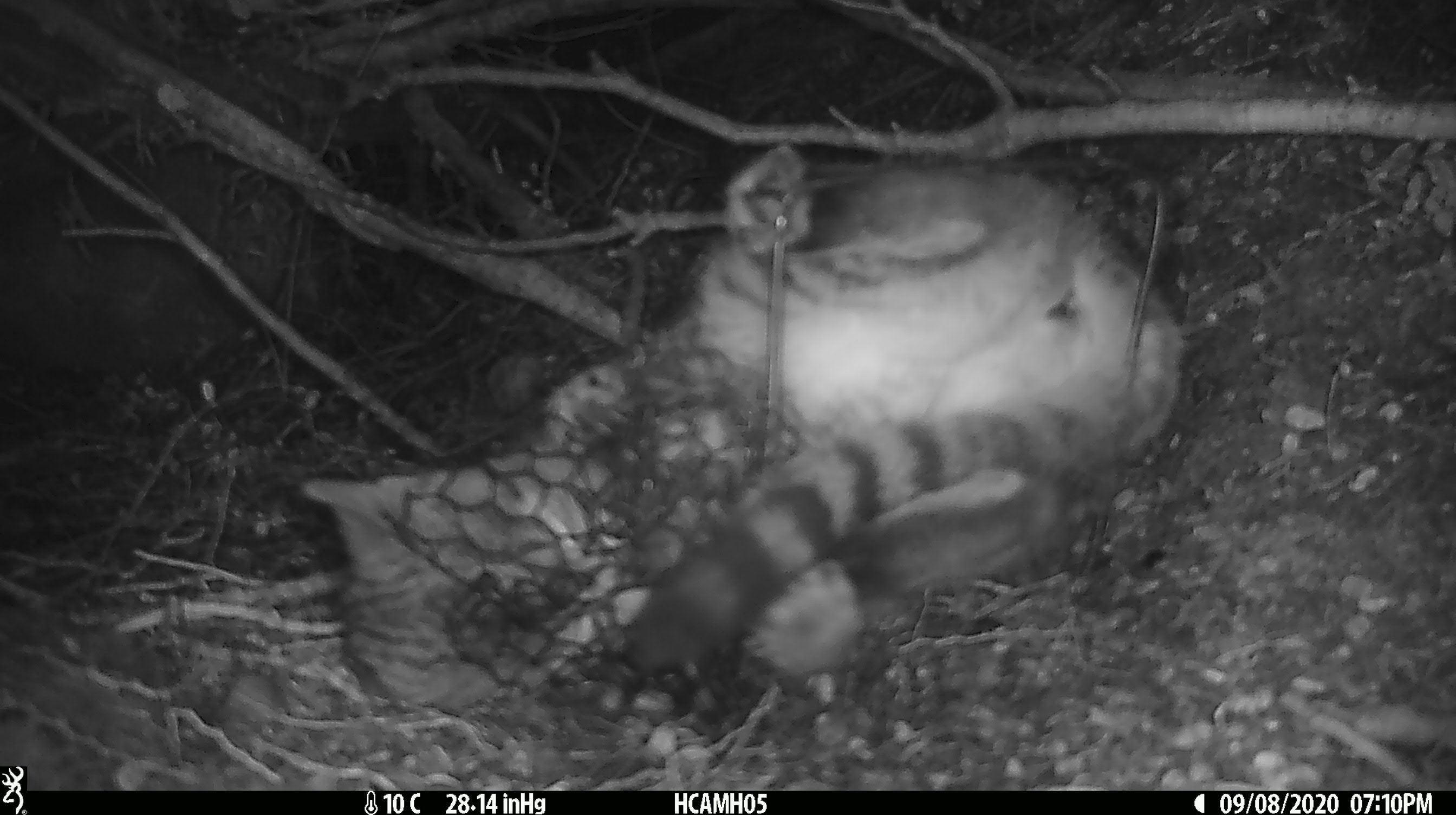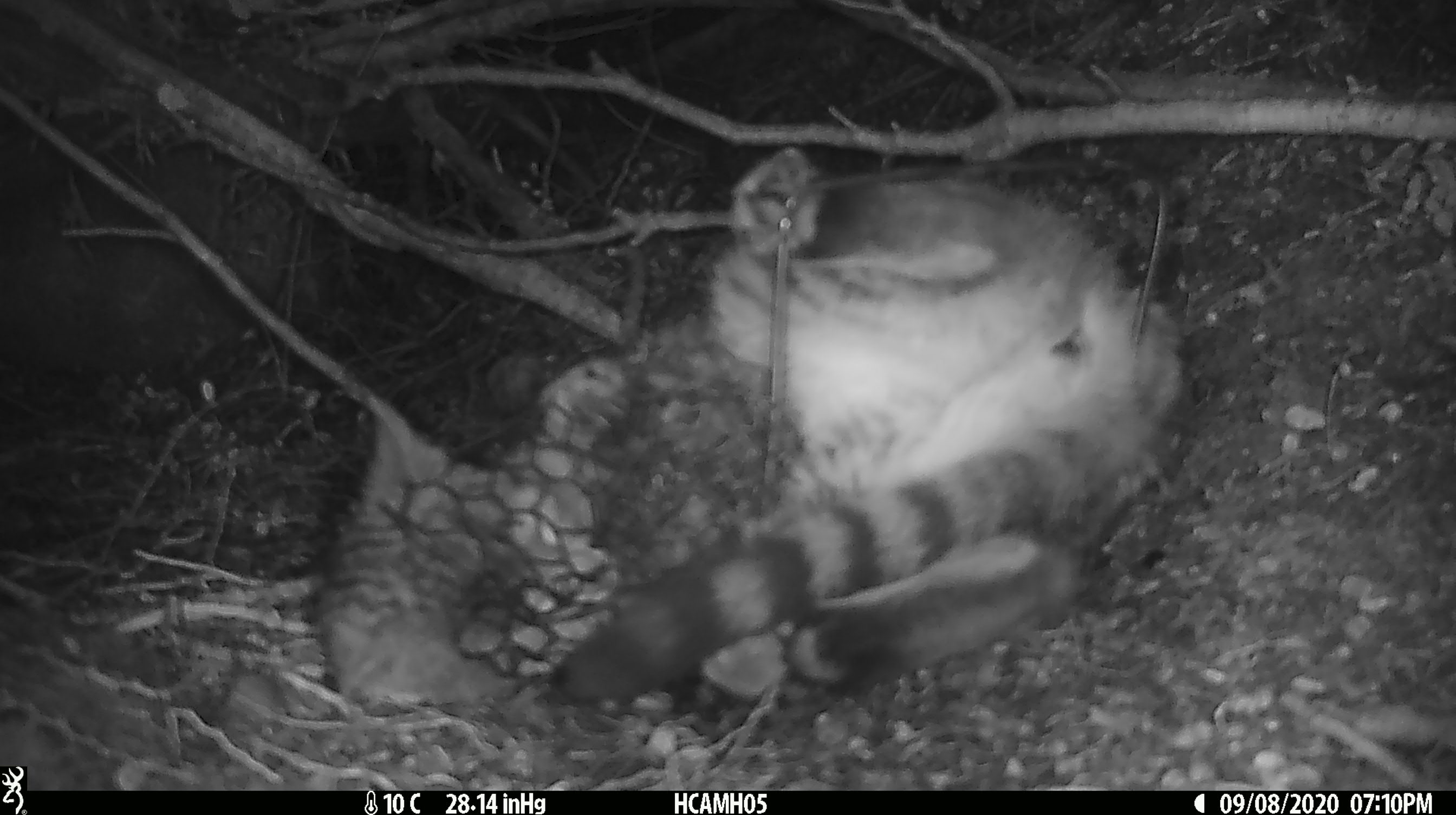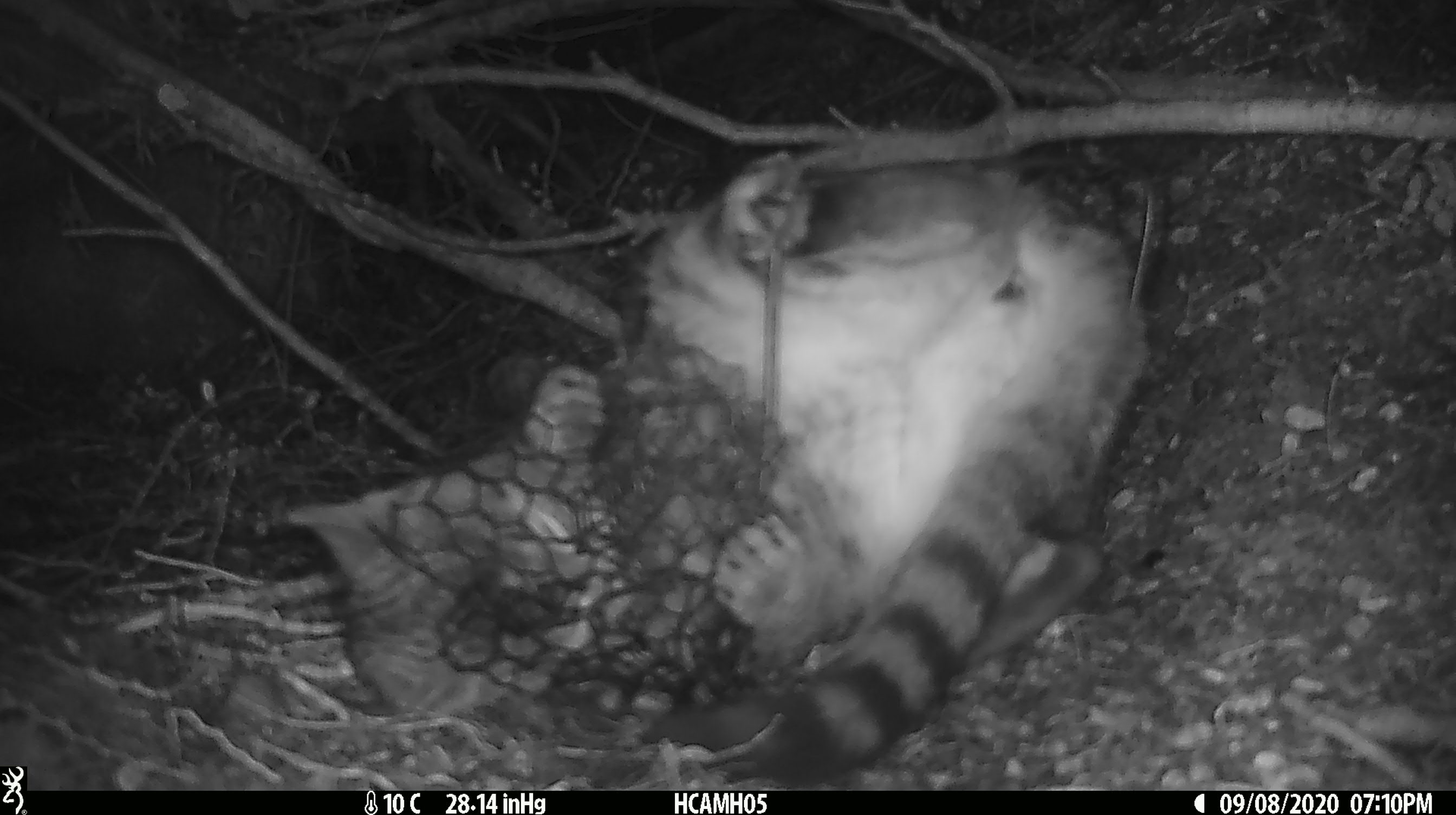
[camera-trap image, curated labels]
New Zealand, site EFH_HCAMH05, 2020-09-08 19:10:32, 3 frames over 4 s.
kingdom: Animalia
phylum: Chordata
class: Mammalia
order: Carnivora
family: Felidae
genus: Felis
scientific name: Felis catus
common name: domestic cat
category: cat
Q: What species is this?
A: Cat (domestic cat) (Felis catus).